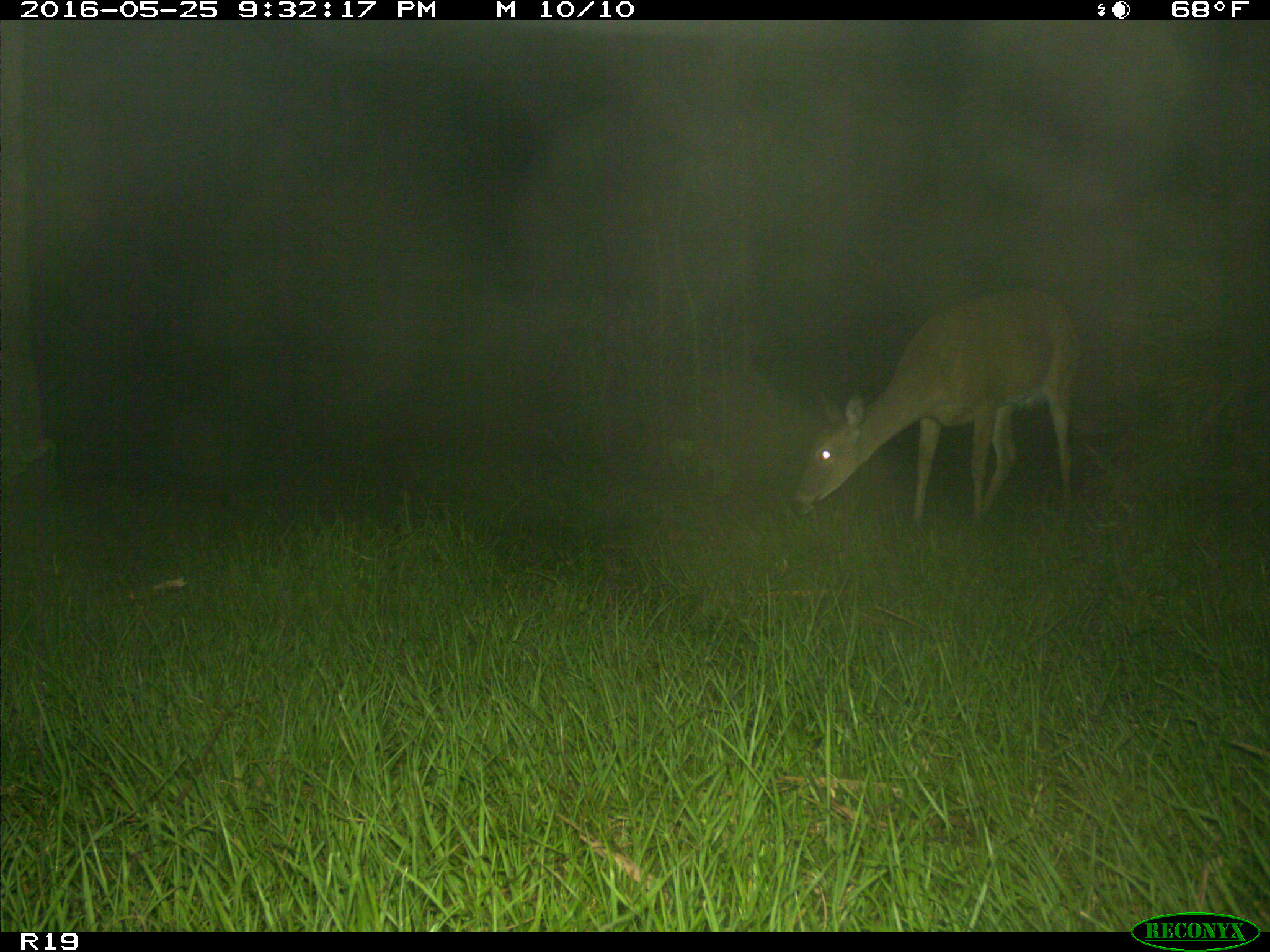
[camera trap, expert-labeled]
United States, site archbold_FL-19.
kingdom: Animalia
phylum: Chordata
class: Mammalia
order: Artiodactyla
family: Cervidae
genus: Odocoileus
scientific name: Odocoileus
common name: deer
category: unidentified deer